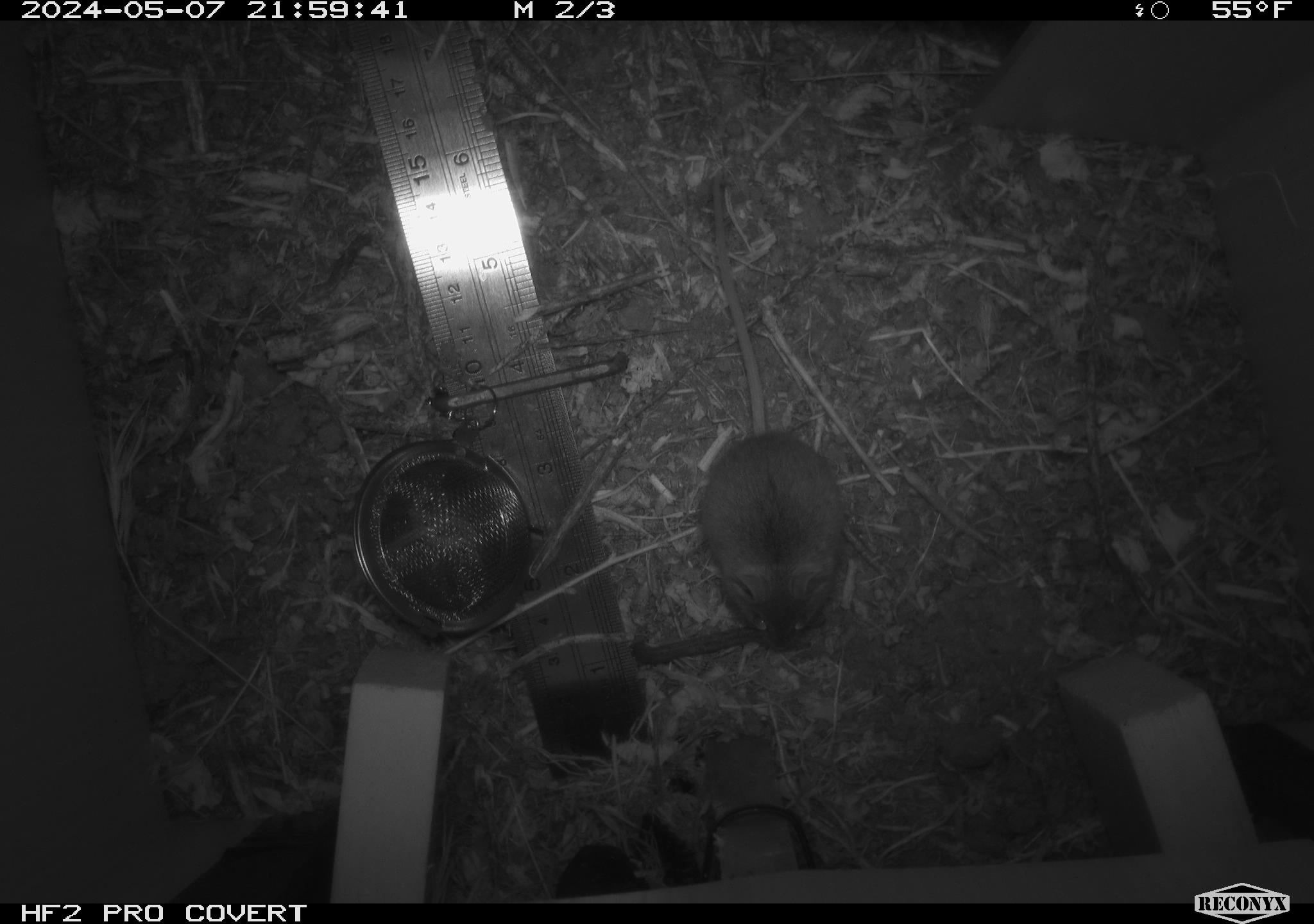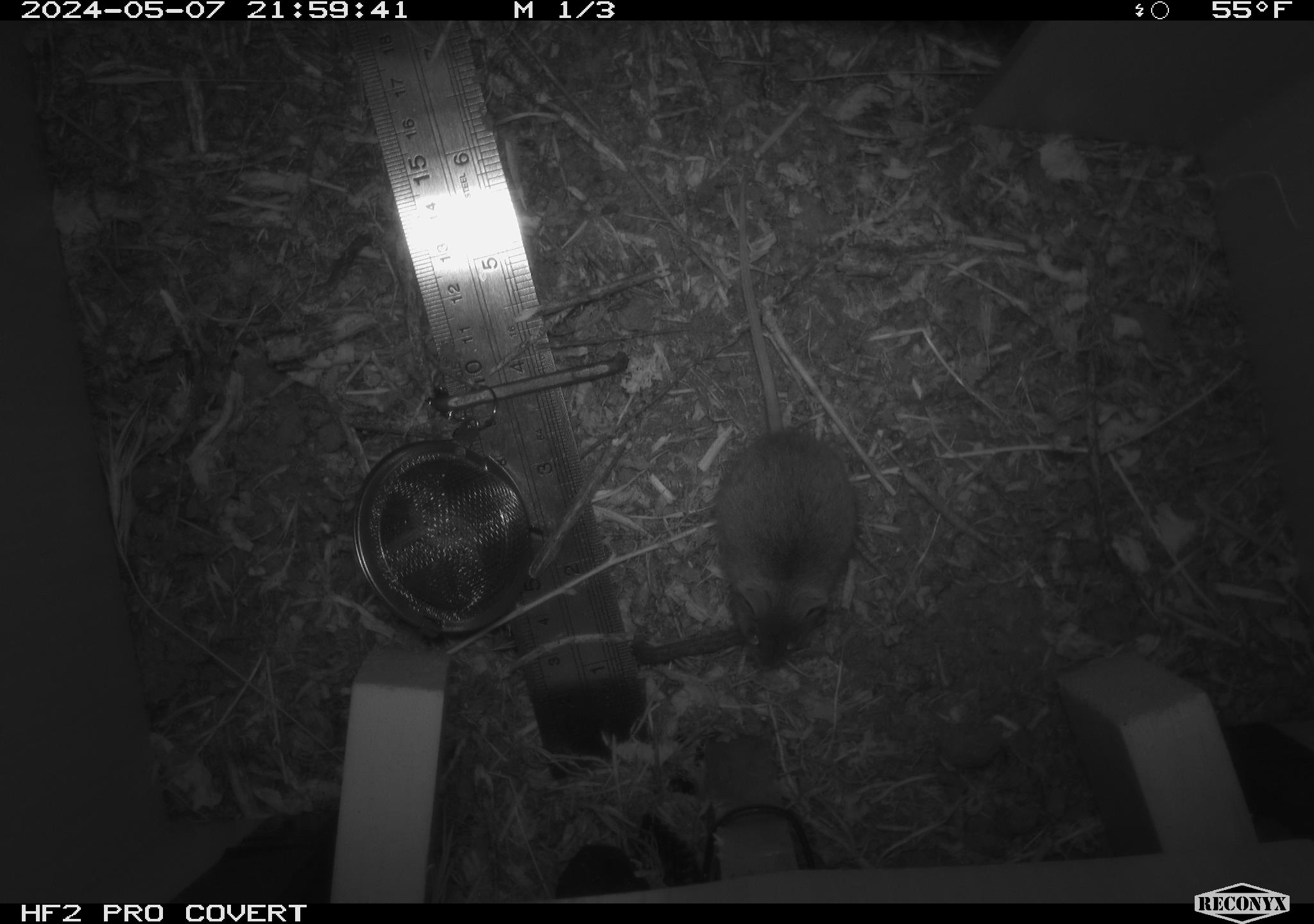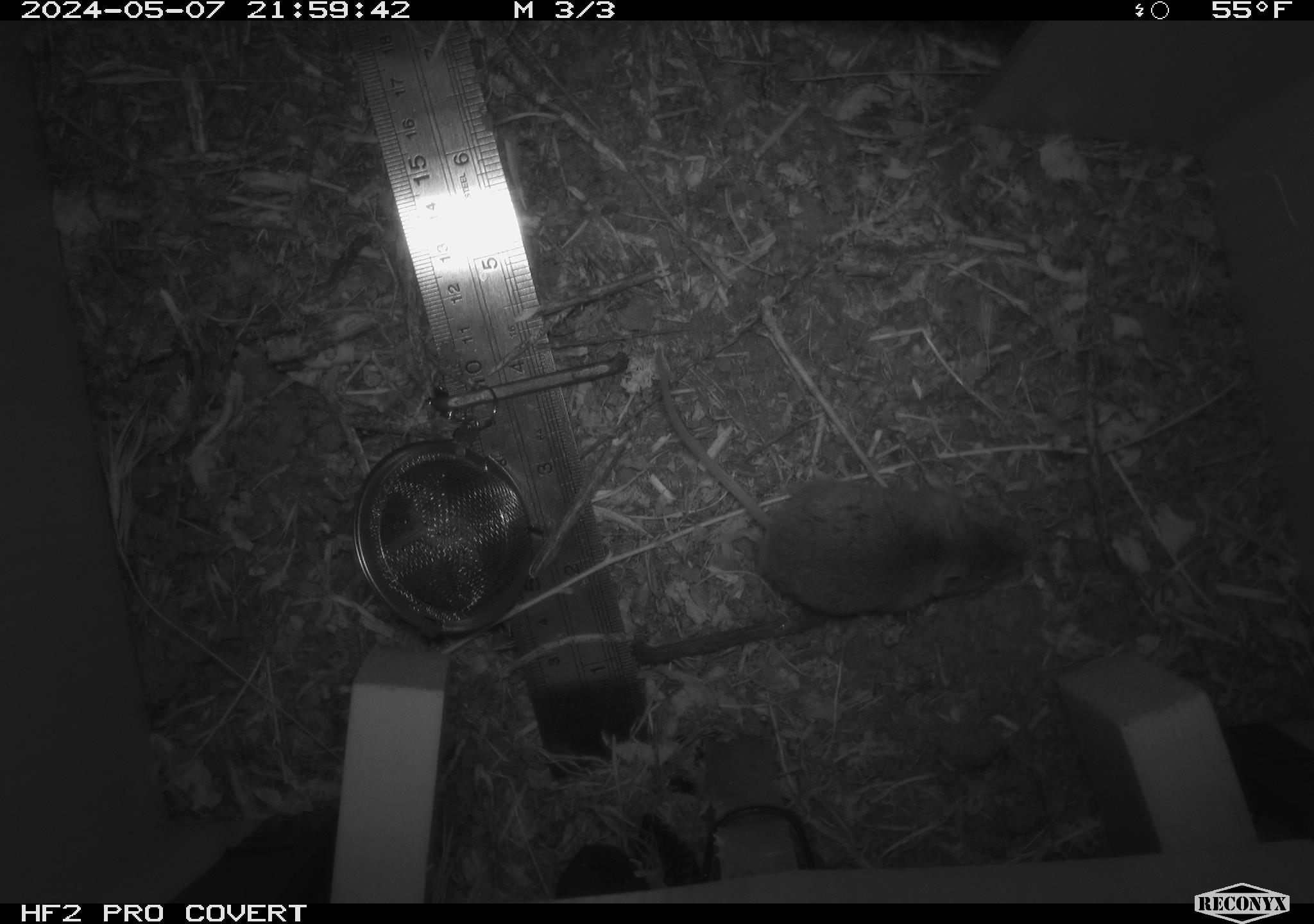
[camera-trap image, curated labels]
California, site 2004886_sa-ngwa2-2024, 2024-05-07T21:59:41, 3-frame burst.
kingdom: Animalia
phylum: Chordata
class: Mammalia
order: Rodentia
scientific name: Rodentia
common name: mouse species